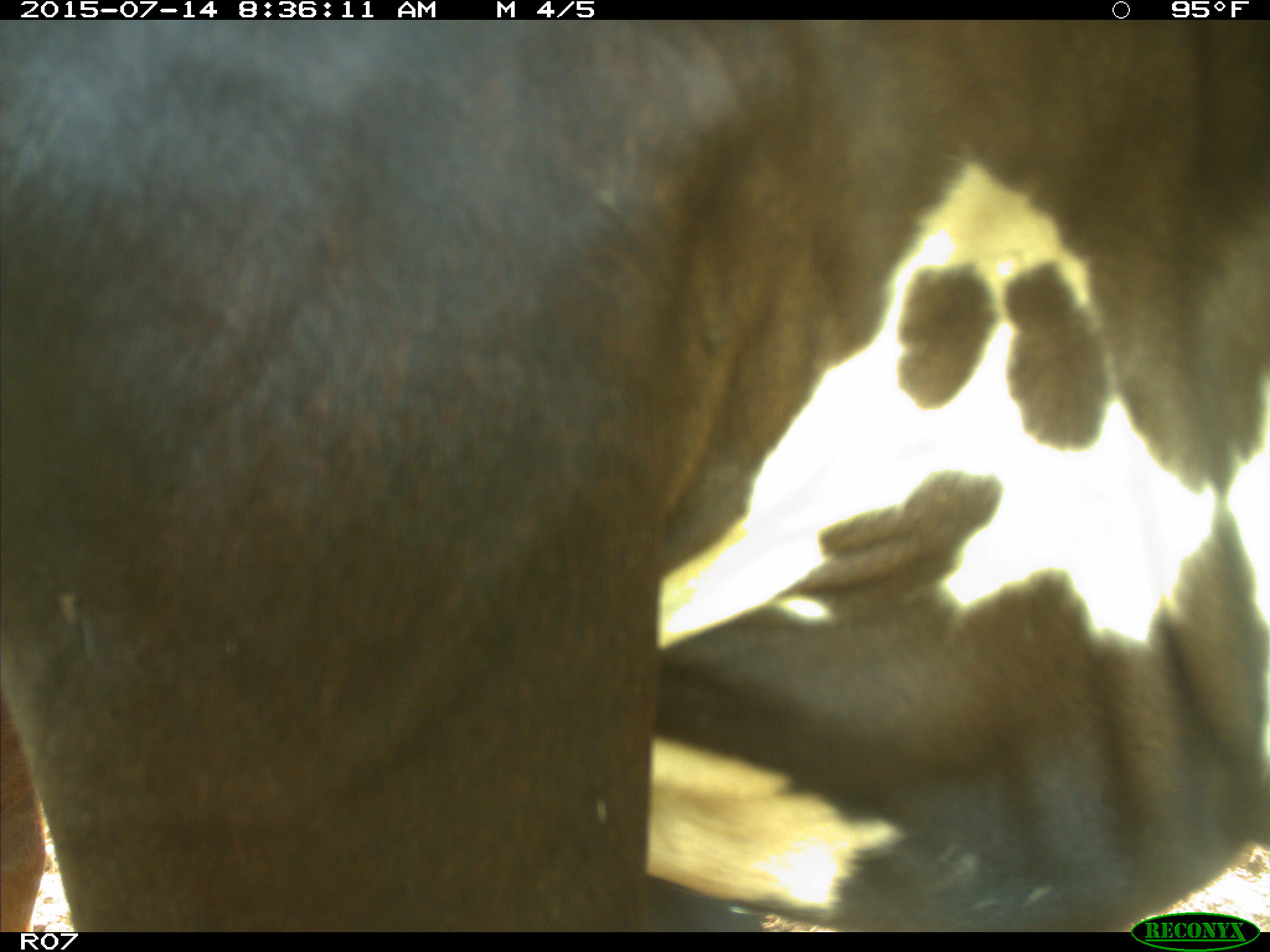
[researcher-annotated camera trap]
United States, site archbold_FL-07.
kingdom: Animalia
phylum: Chordata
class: Mammalia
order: Artiodactyla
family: Bovidae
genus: Bos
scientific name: Bos taurus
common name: domestic cow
Bos taurus (domestic cow).